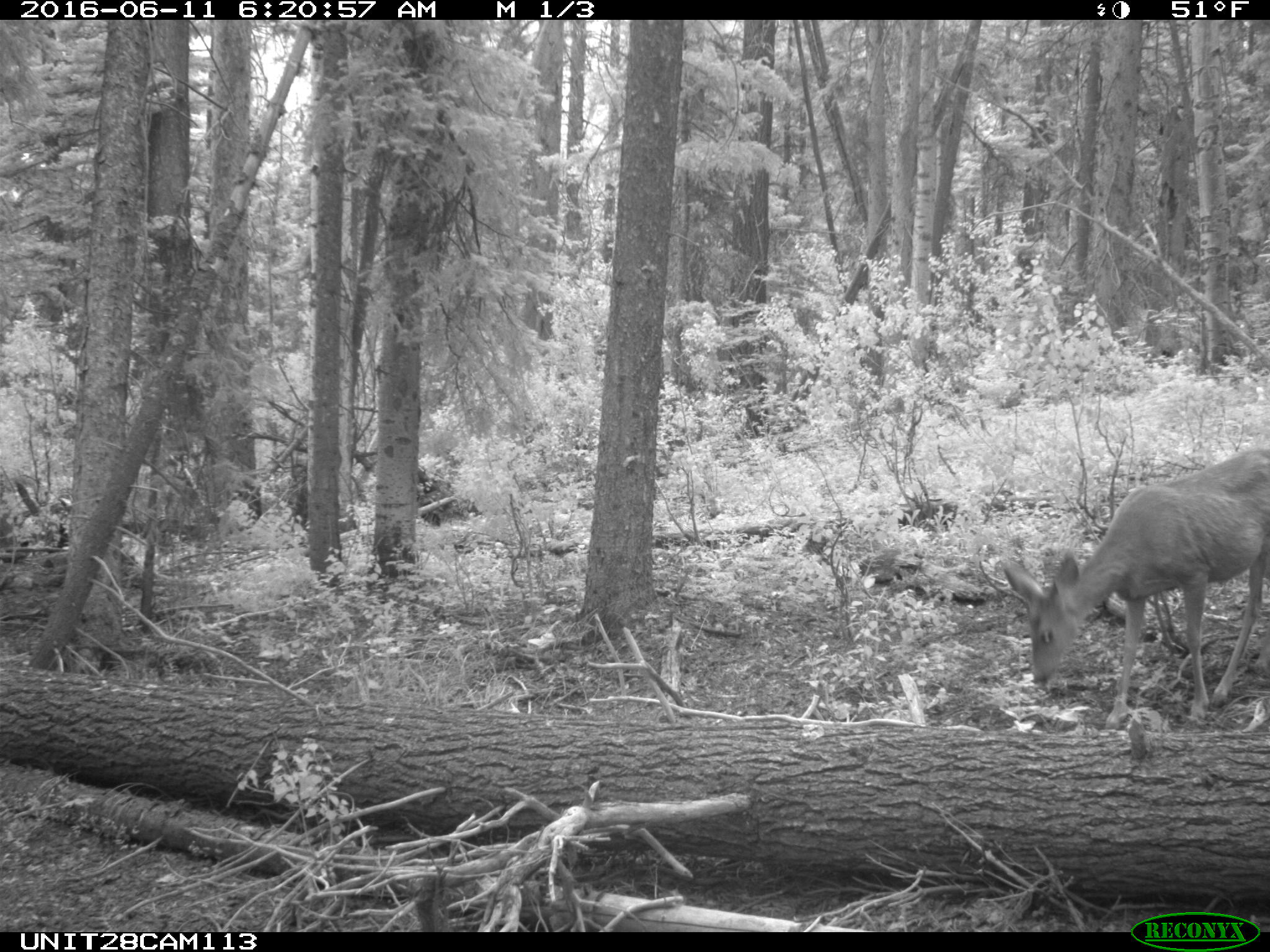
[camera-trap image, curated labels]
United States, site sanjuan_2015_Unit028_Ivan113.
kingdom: Animalia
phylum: Chordata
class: Mammalia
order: Artiodactyla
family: Cervidae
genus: Odocoileus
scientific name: Odocoileus hemionus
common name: mule deer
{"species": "Odocoileus hemionus (mule deer)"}